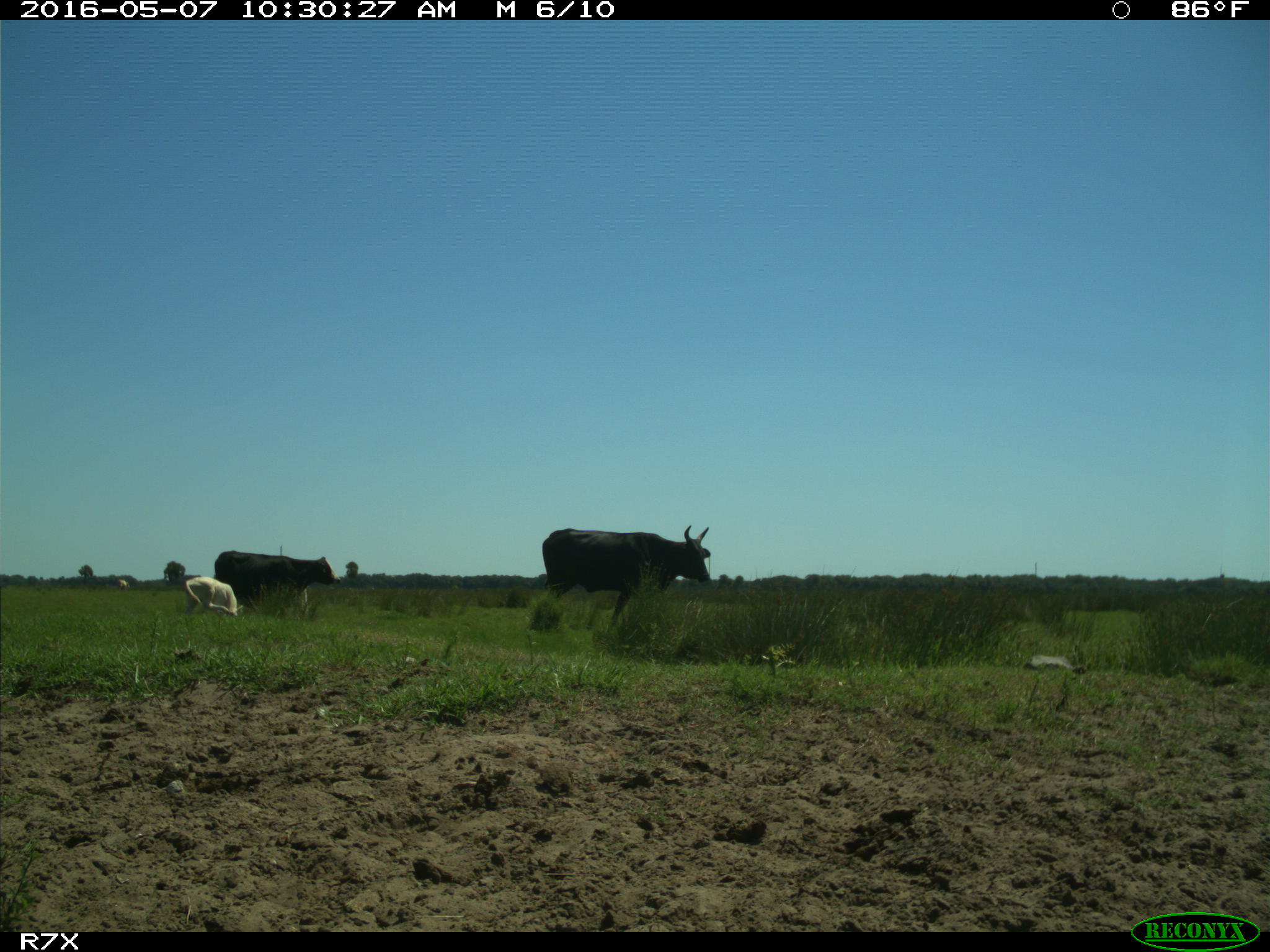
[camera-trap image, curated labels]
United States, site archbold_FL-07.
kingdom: Animalia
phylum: Chordata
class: Mammalia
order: Artiodactyla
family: Bovidae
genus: Bos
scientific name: Bos taurus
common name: domestic cow